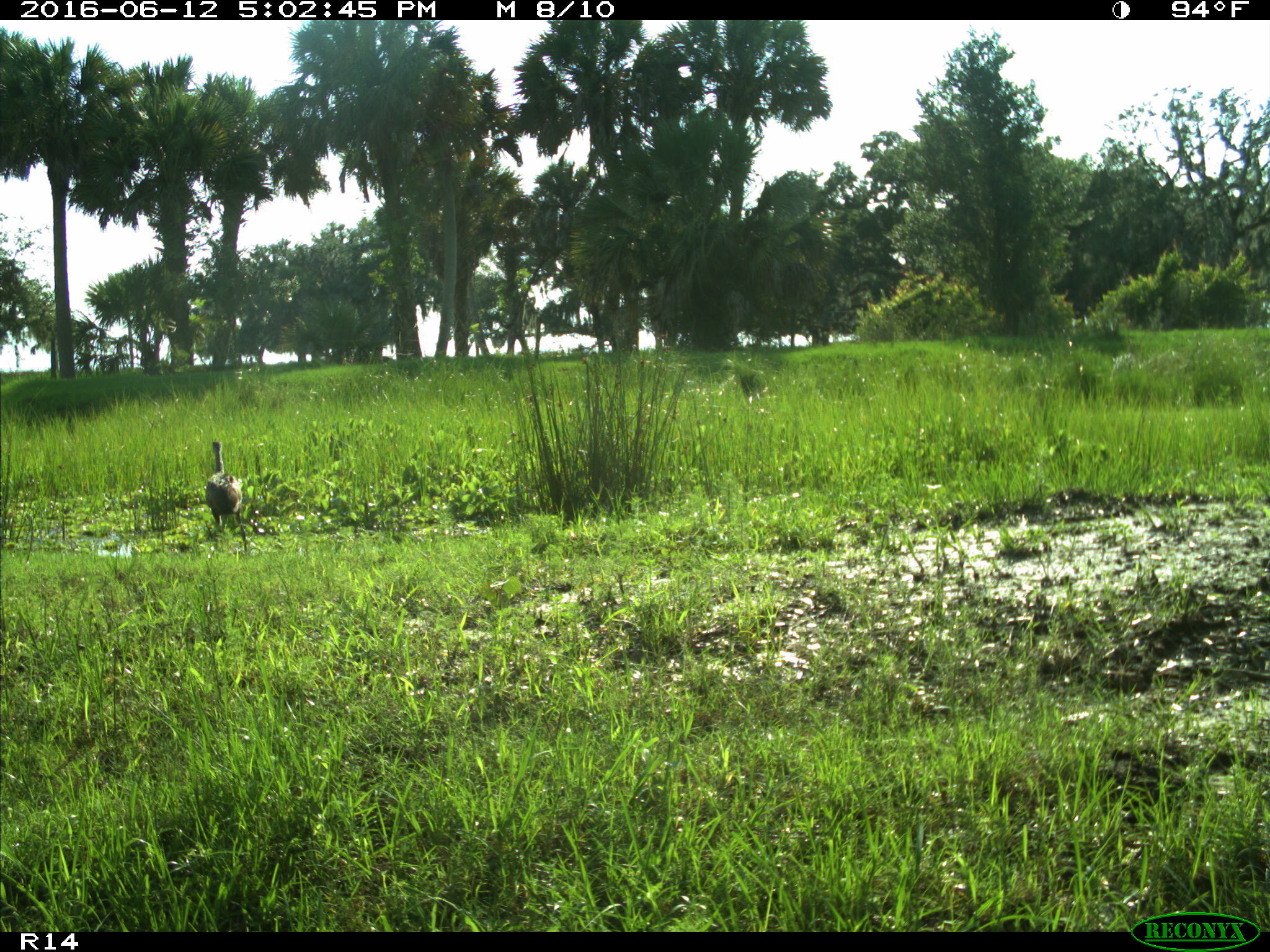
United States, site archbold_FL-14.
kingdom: Animalia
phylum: Chordata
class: Mammalia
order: Carnivora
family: Felidae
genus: Lynx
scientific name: Lynx rufus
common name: bobcat